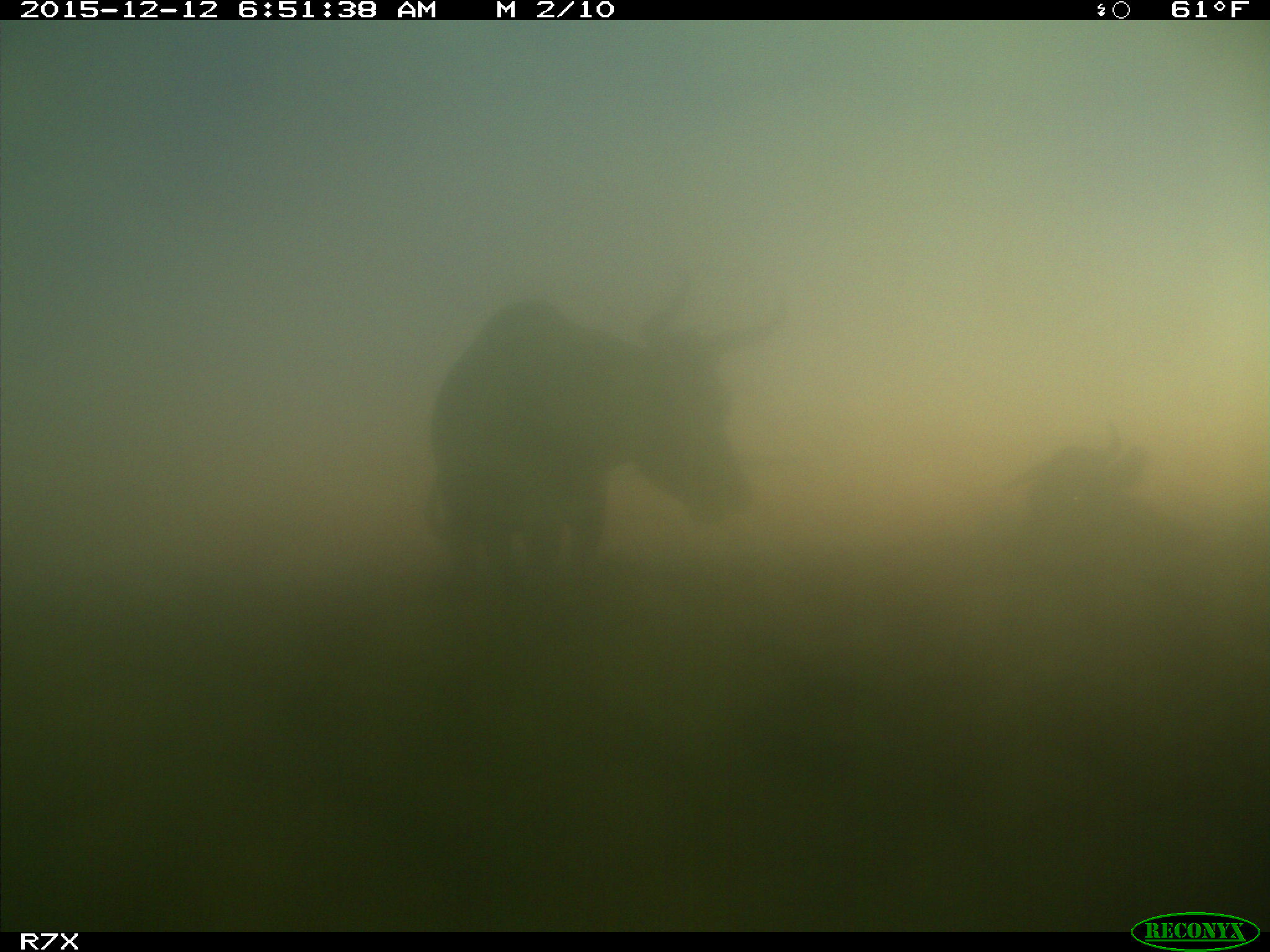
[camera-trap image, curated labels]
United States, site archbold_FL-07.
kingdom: Animalia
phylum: Chordata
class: Mammalia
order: Artiodactyla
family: Bovidae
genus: Bos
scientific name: Bos taurus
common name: domestic cow